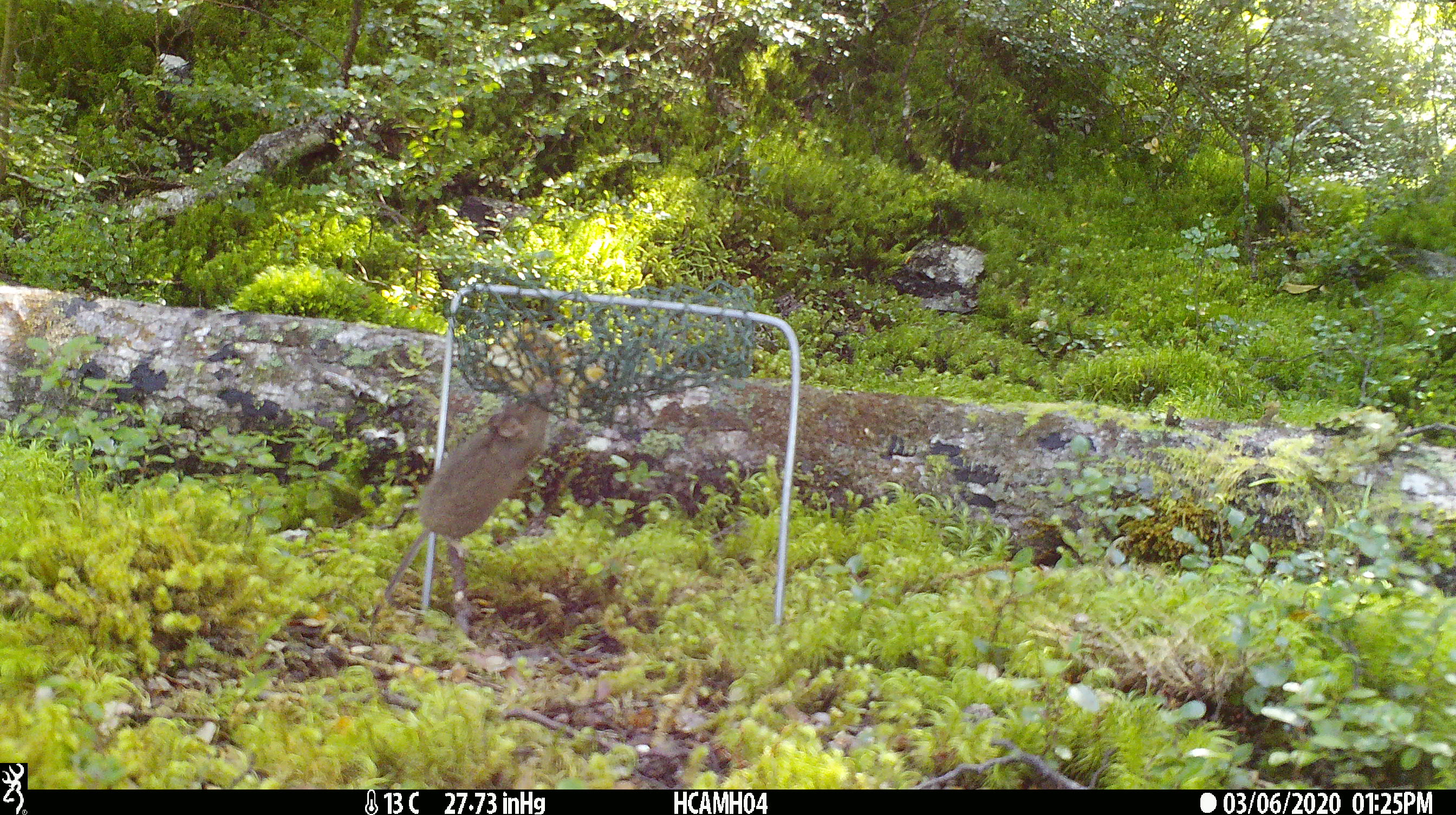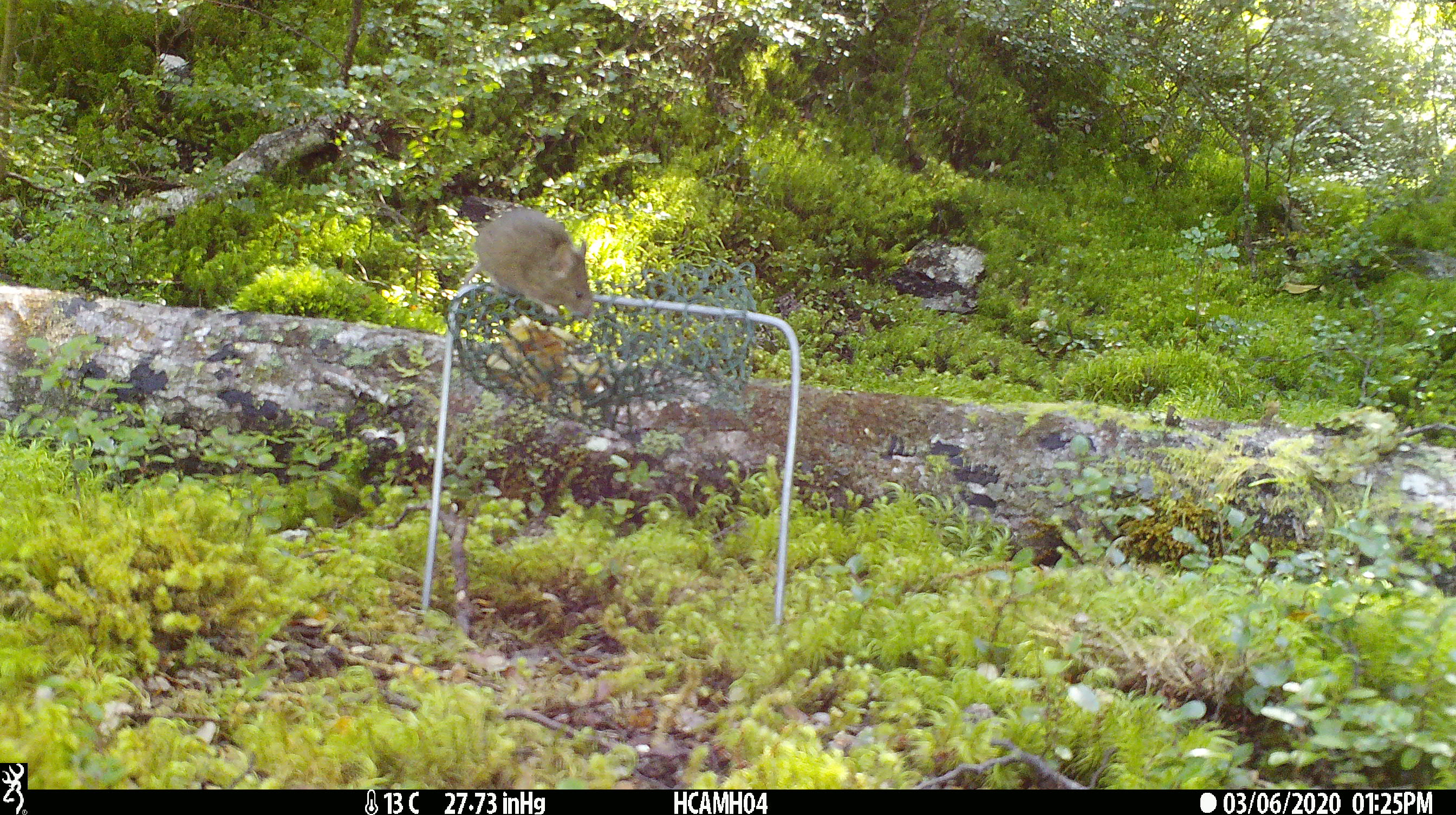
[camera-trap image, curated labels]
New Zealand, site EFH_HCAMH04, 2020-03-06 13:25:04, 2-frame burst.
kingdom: Animalia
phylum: Chordata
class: Mammalia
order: Rodentia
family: Muridae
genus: Mus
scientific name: Mus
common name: mouse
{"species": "mouse (Mus)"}